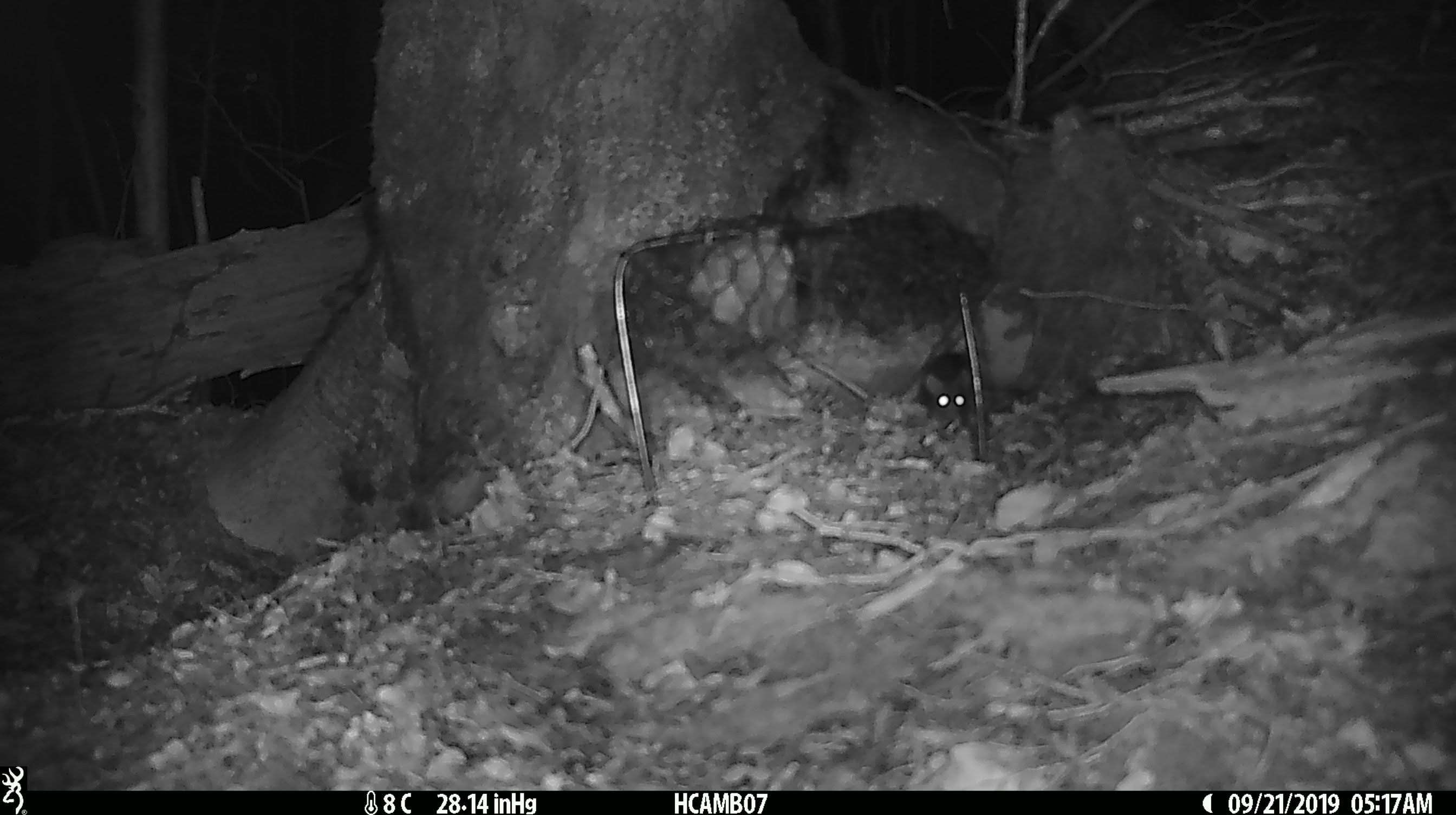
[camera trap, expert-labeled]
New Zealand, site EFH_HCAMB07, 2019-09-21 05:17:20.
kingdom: Animalia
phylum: Chordata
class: Mammalia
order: Rodentia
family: Muridae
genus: Mus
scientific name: Mus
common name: mouse